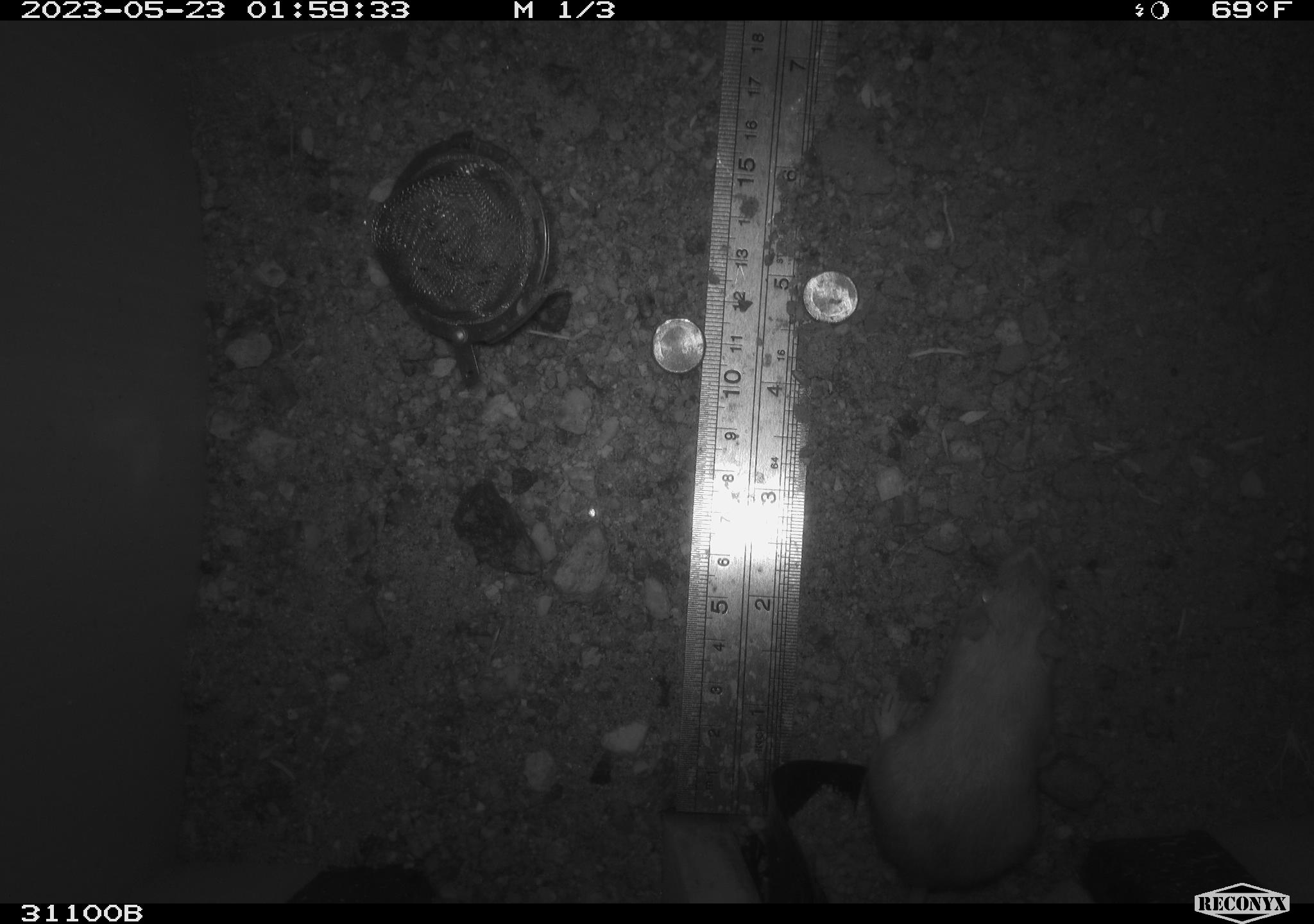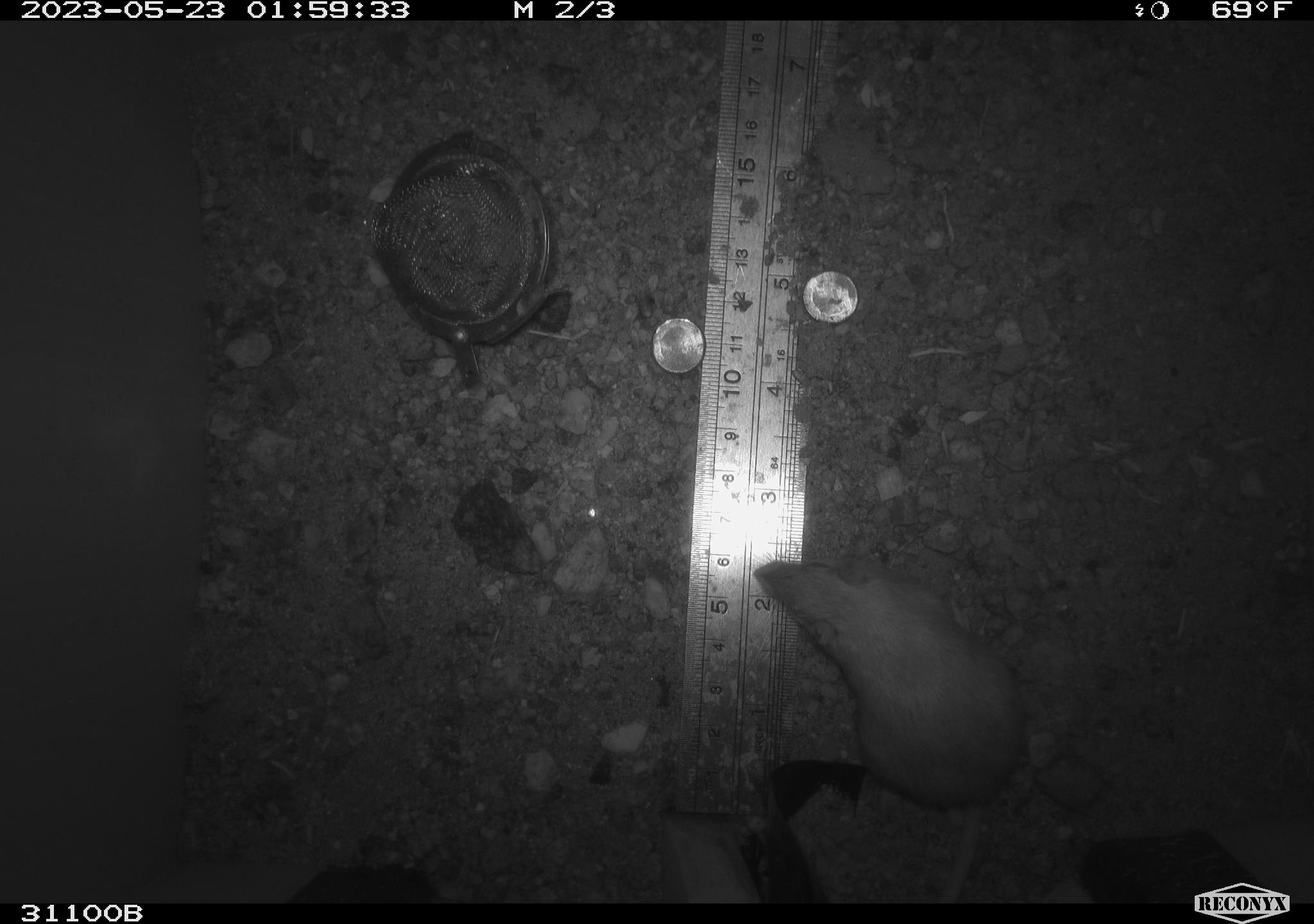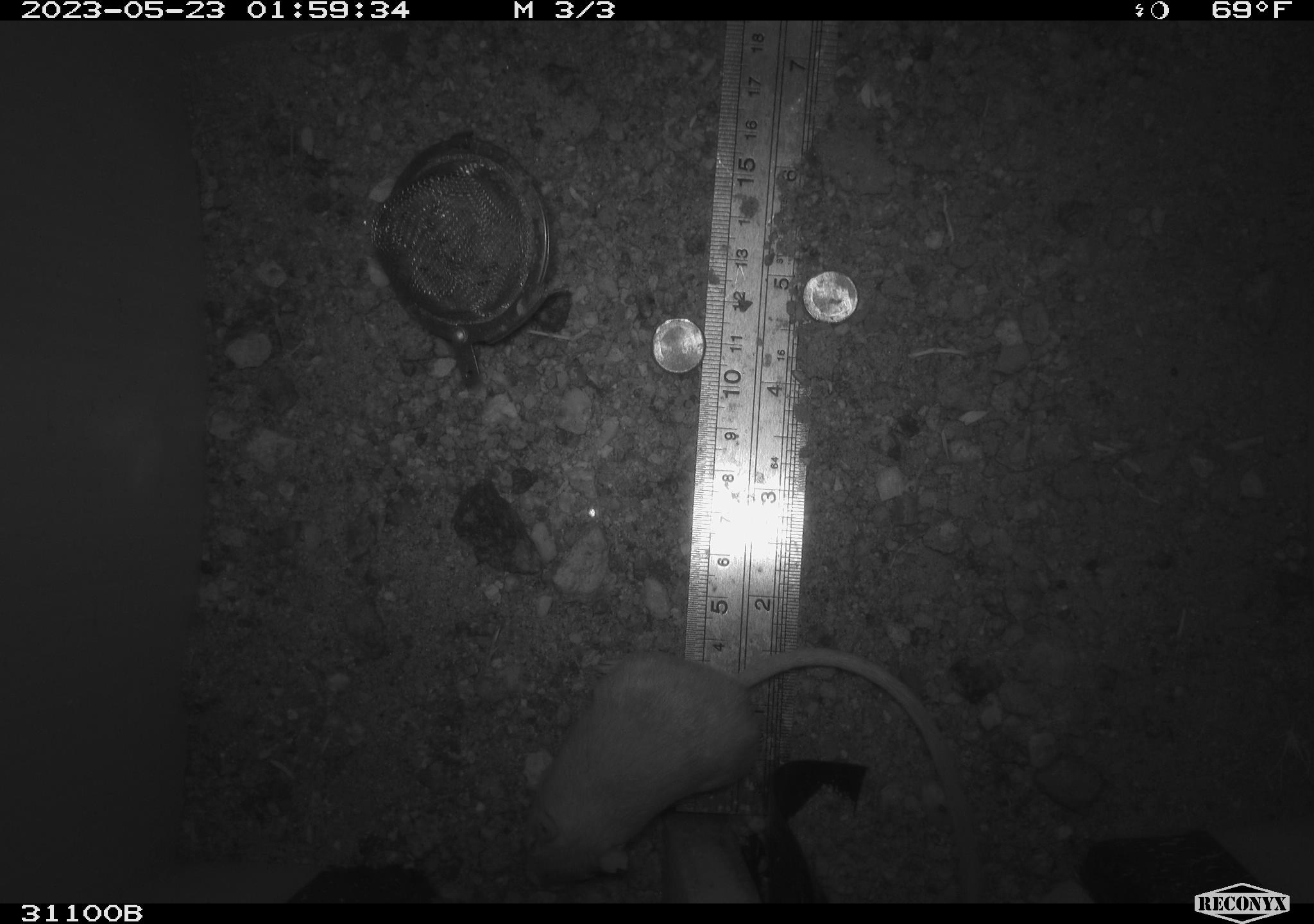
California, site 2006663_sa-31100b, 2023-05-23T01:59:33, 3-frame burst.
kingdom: Animalia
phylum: Chordata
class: Mammalia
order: Rodentia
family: Heteromyidae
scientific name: Heteromyidae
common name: kangaroo rats and pocket mice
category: heteromyidae family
Heteromyidae family (kangaroo rats and pocket mice) (Heteromyidae).